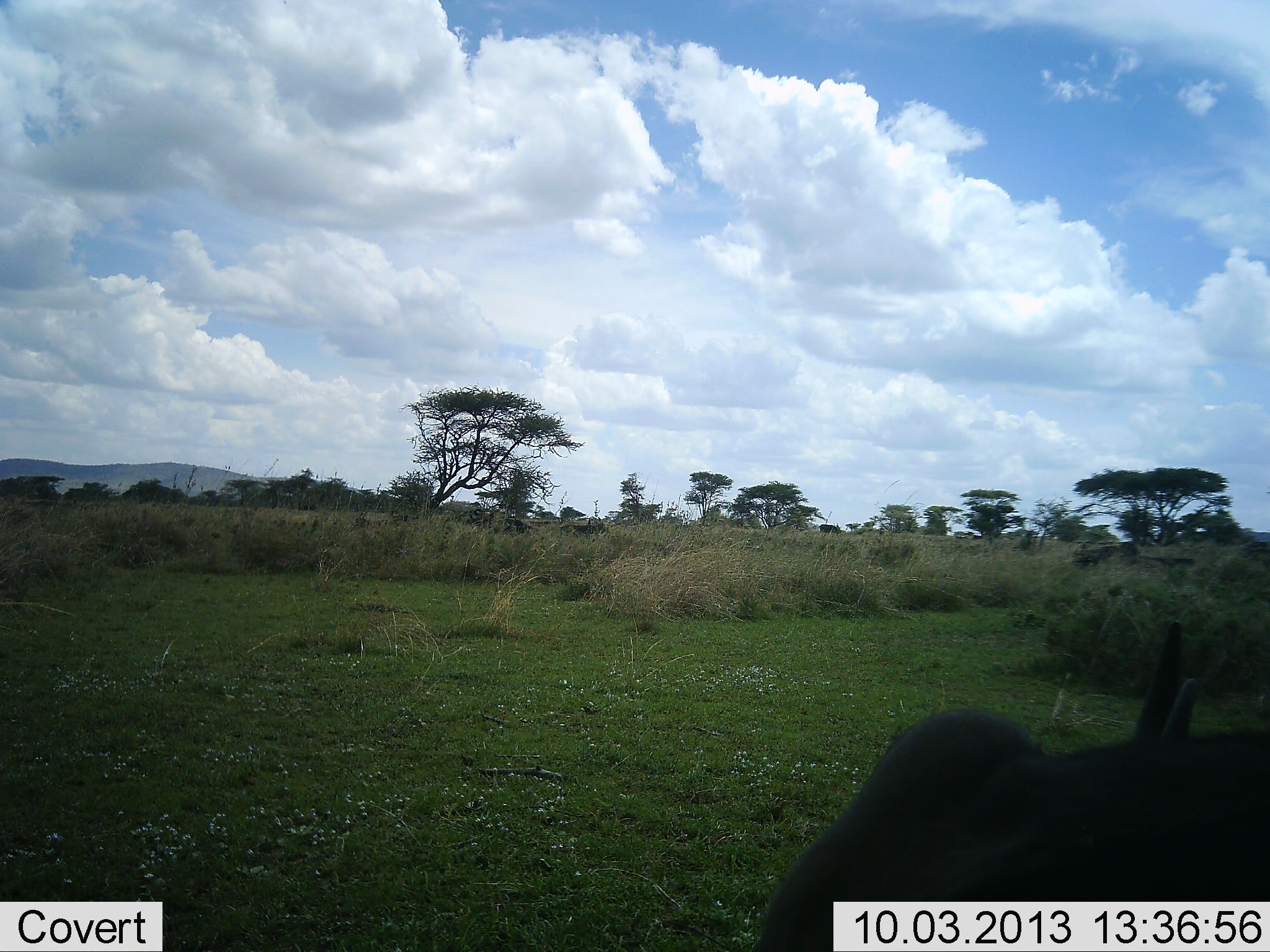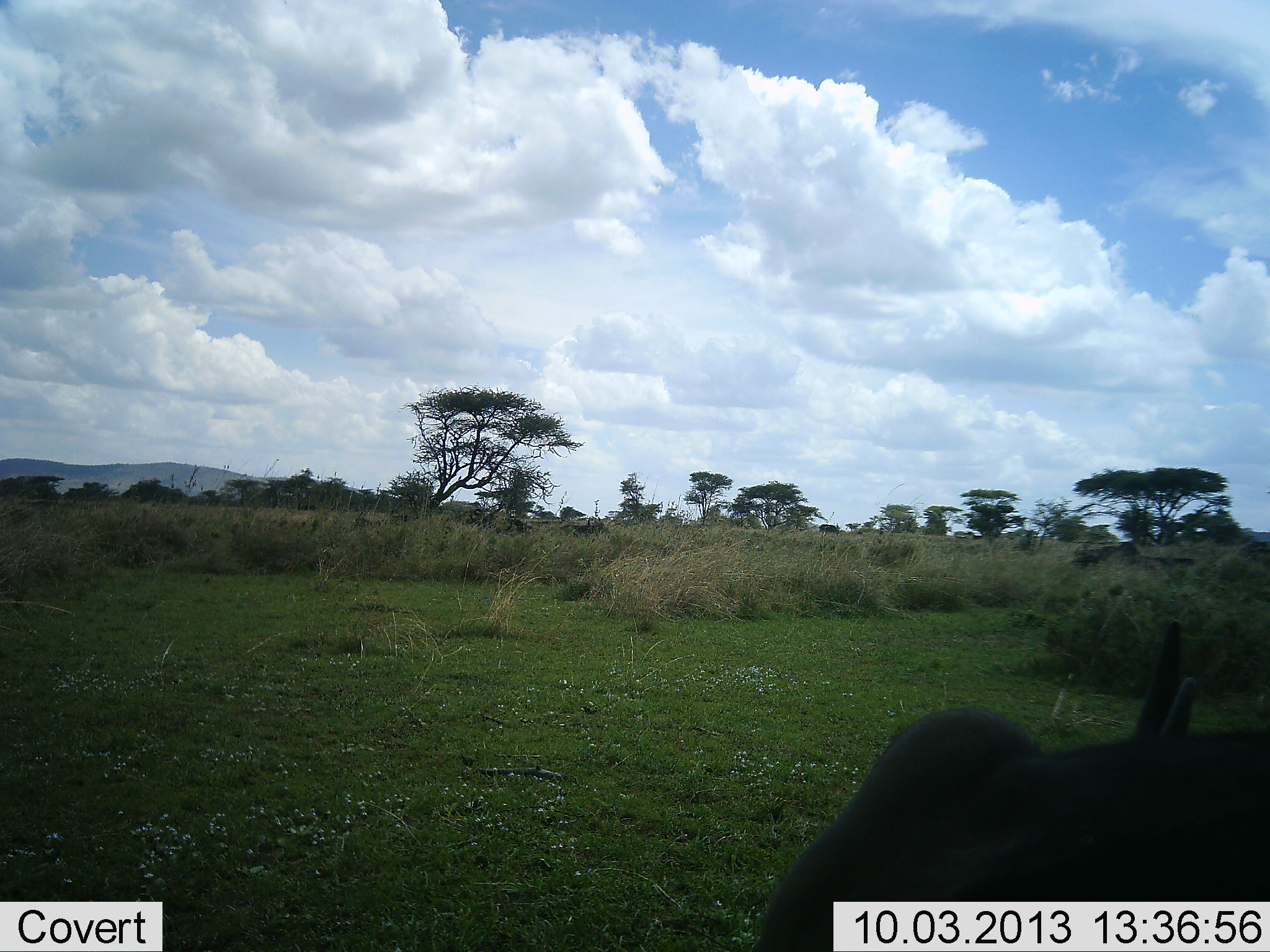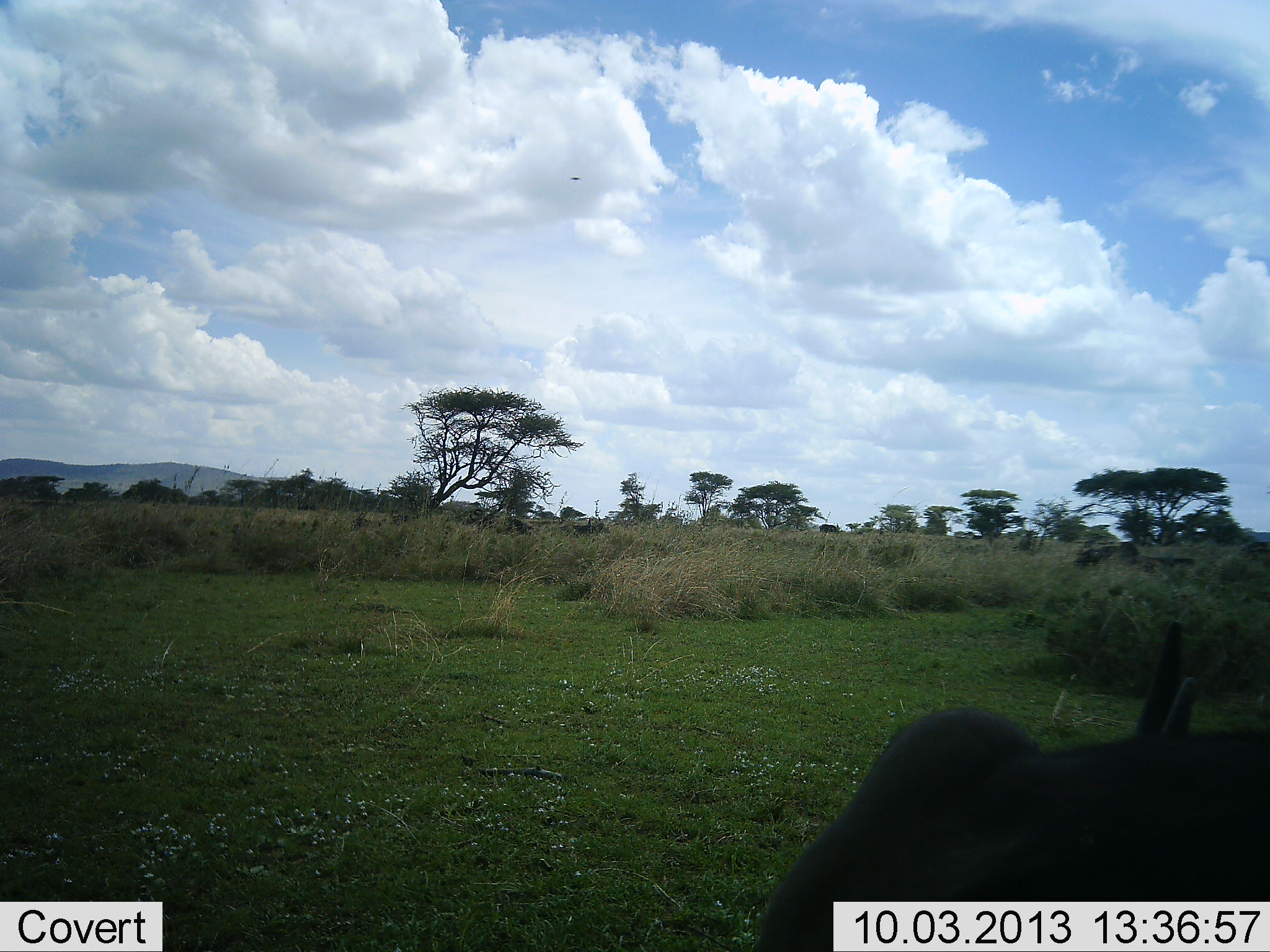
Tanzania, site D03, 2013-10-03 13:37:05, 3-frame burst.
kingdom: Animalia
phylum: Chordata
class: Mammalia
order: Artiodactyla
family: Bovidae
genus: Syncerus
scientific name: Syncerus caffer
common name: cape buffalo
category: buffalo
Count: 1.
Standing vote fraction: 25%.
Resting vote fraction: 75%.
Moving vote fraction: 0%.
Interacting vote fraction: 0%.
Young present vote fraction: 0%.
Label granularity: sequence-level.